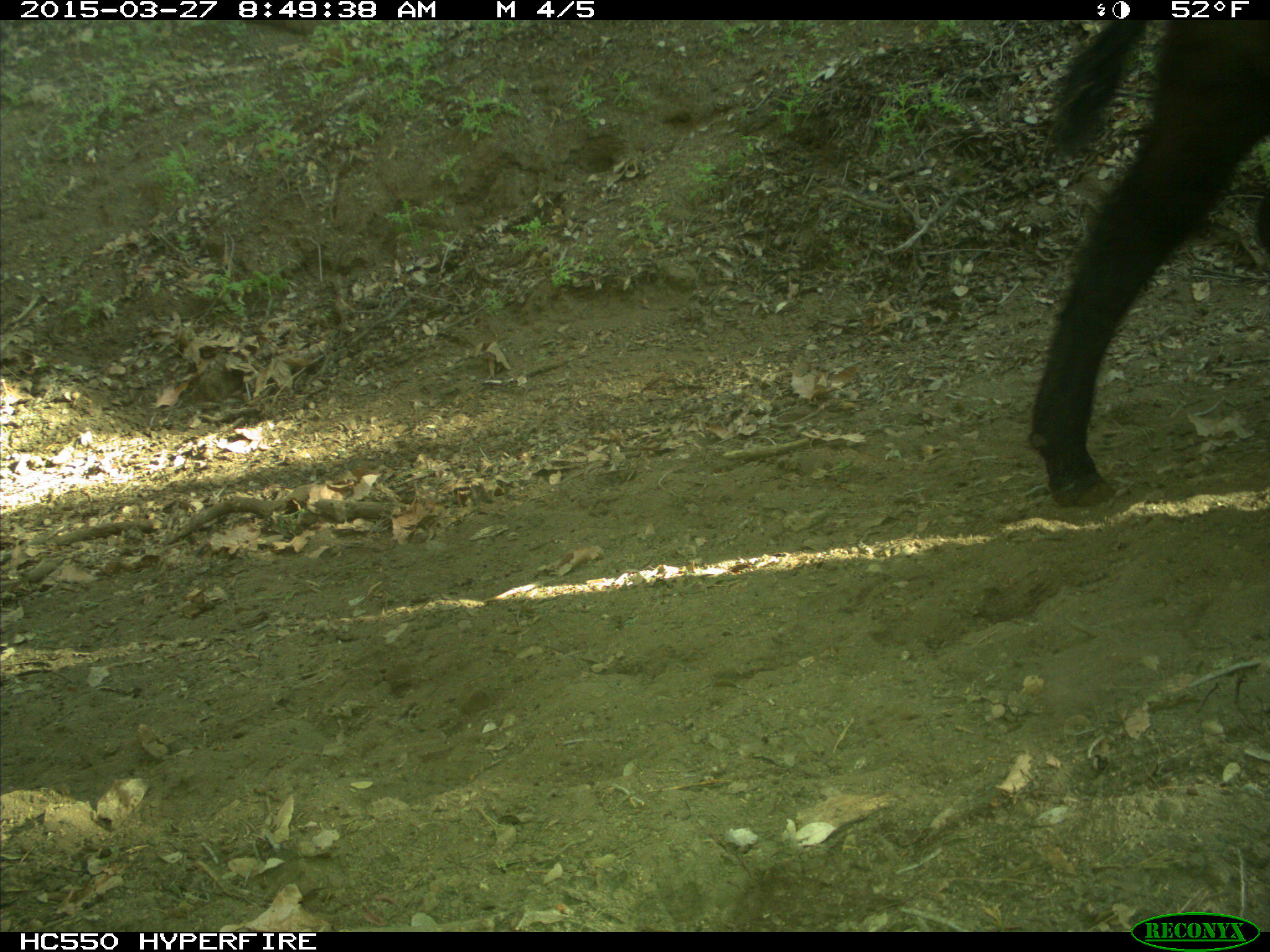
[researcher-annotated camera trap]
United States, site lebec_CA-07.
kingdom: Animalia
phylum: Chordata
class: Mammalia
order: Artiodactyla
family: Bovidae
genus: Bos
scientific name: Bos taurus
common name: domestic cow